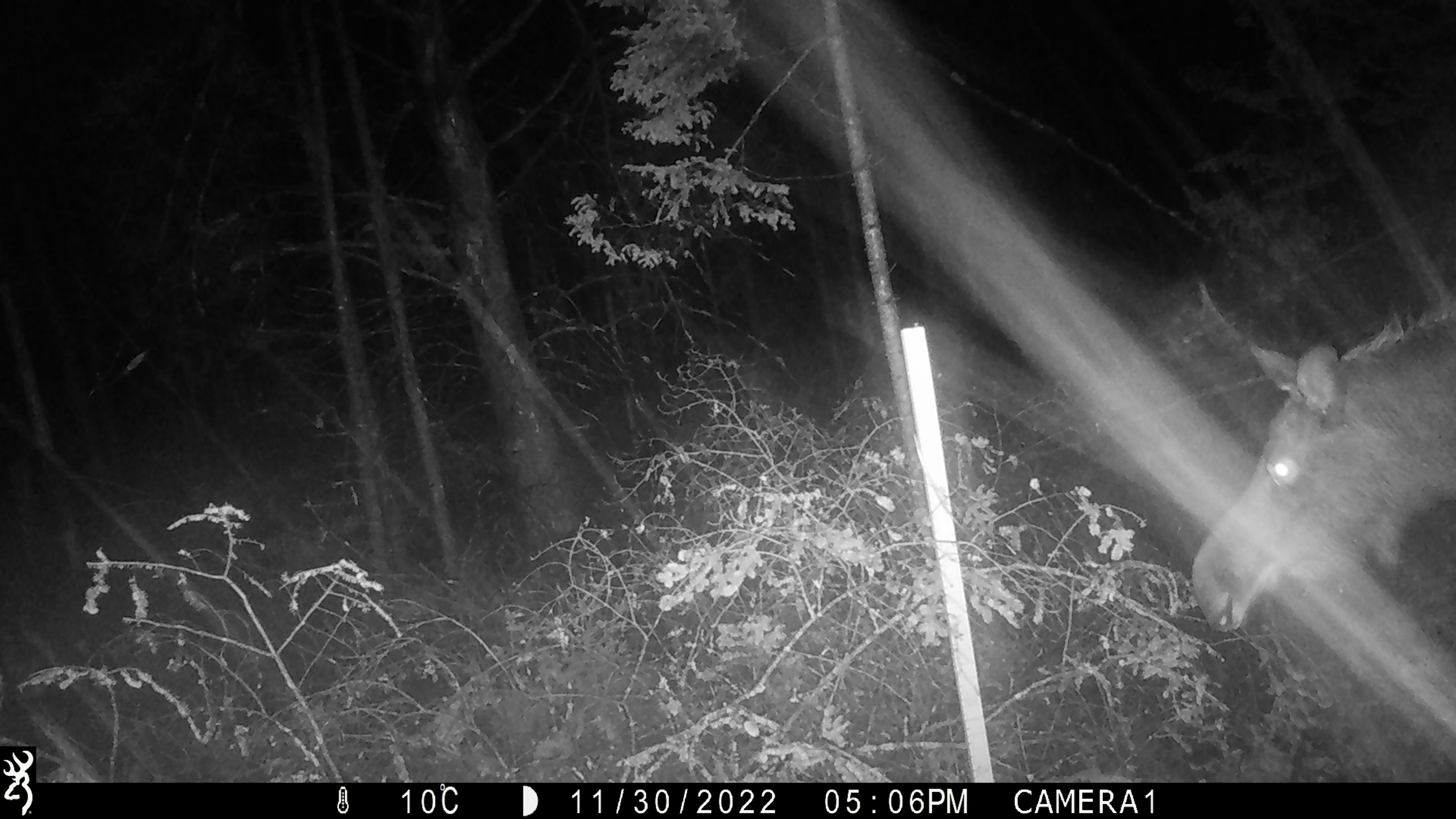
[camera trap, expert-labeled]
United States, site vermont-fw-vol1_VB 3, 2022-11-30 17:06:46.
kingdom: Animalia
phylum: Chordata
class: Mammalia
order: Artiodactyla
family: Cervidae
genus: Alces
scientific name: Alces alces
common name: moose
Moose (Alces alces).